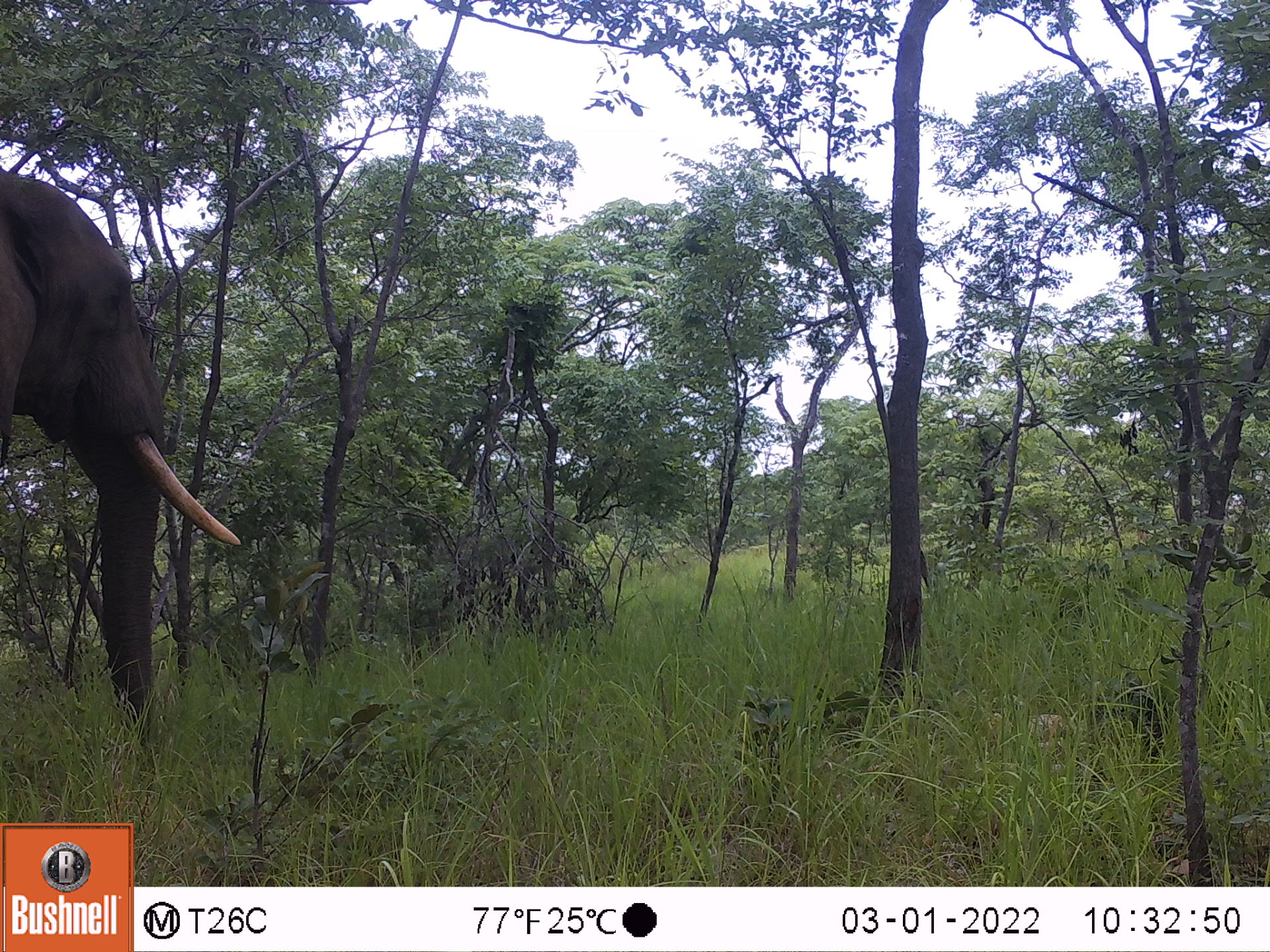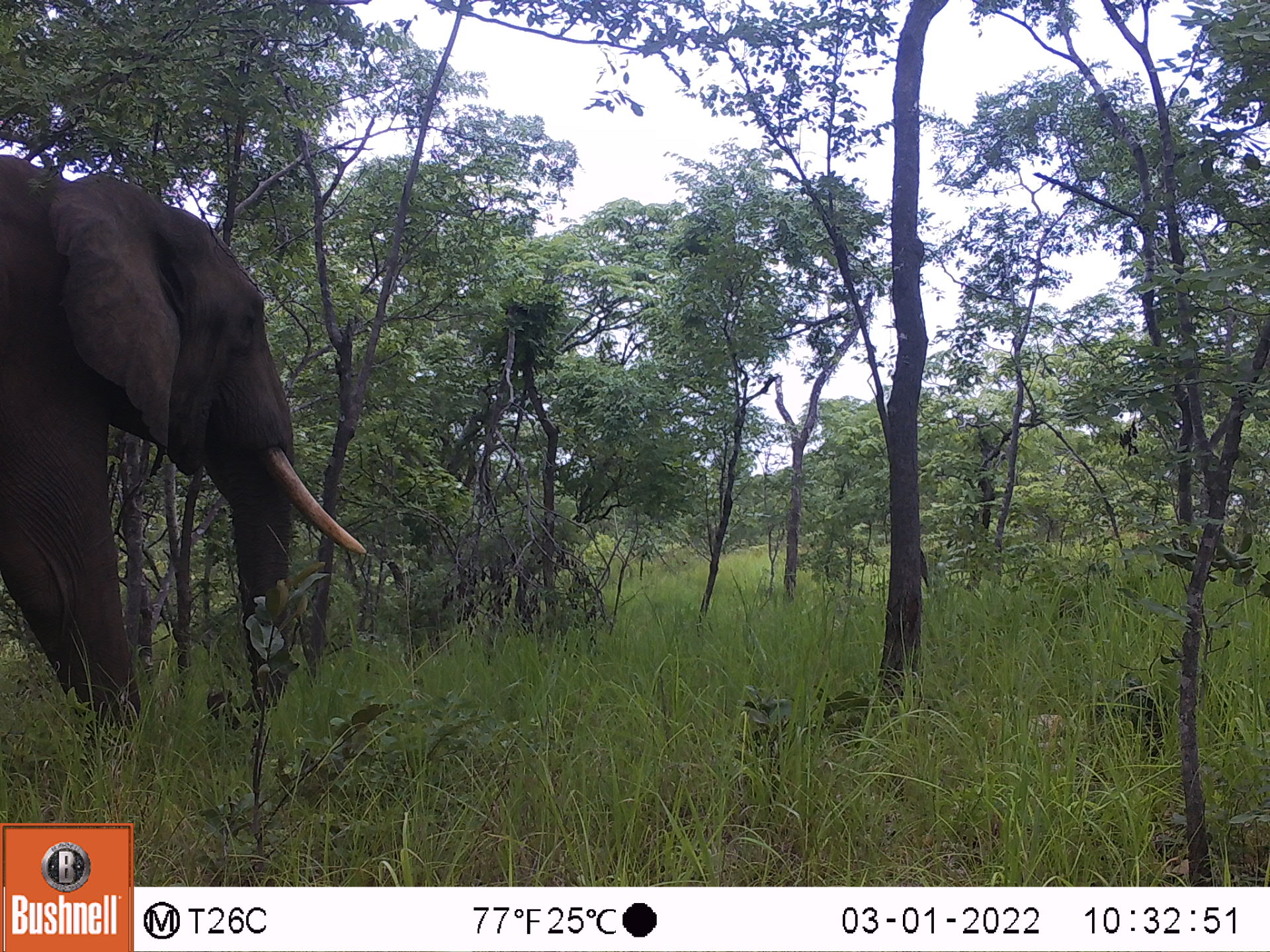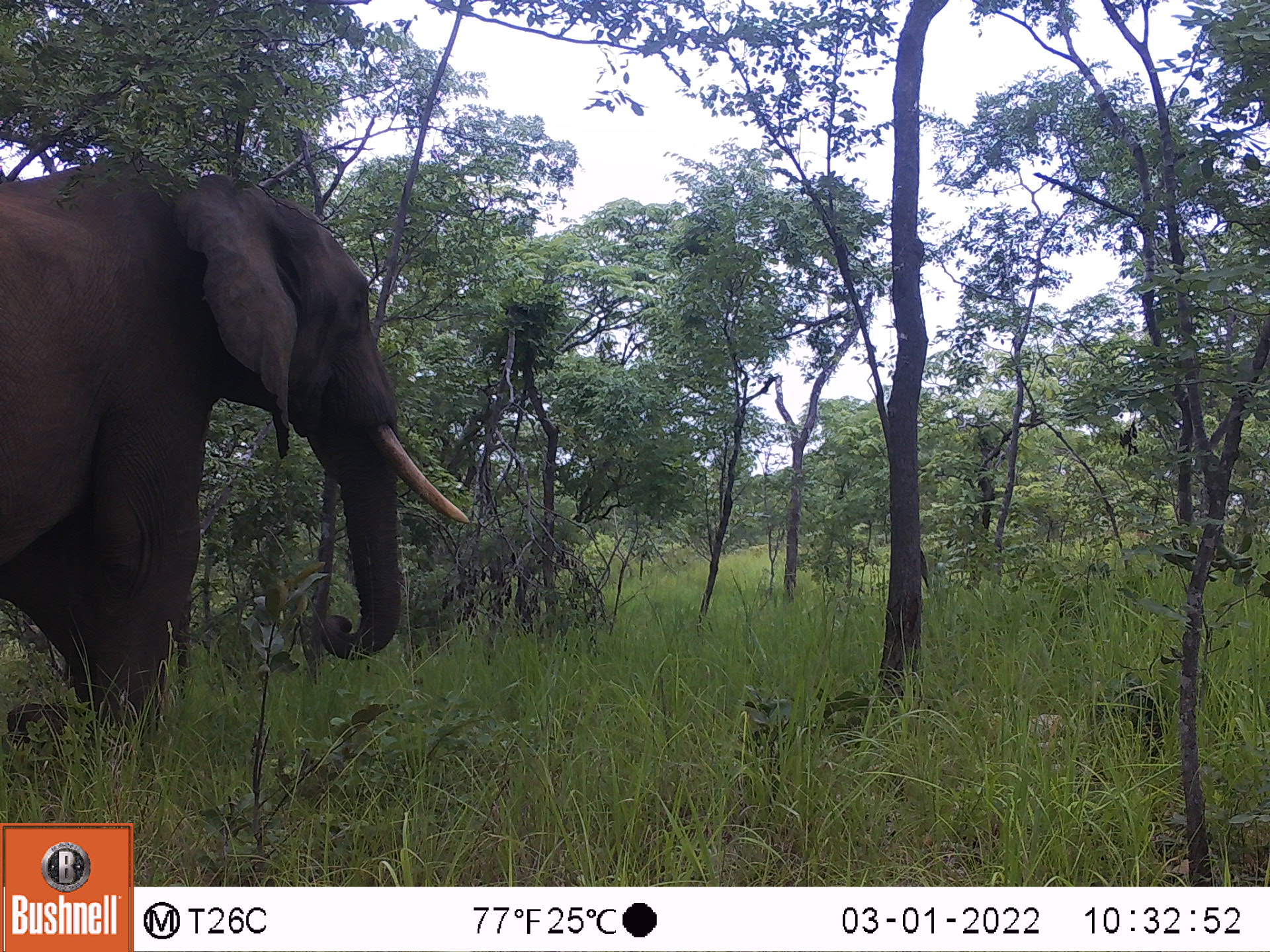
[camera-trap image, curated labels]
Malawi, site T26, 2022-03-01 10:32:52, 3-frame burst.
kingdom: Animalia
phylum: Chordata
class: Mammalia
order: Proboscidea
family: Elephantidae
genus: Loxodonta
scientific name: Loxodonta africana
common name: african savanna elephant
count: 1